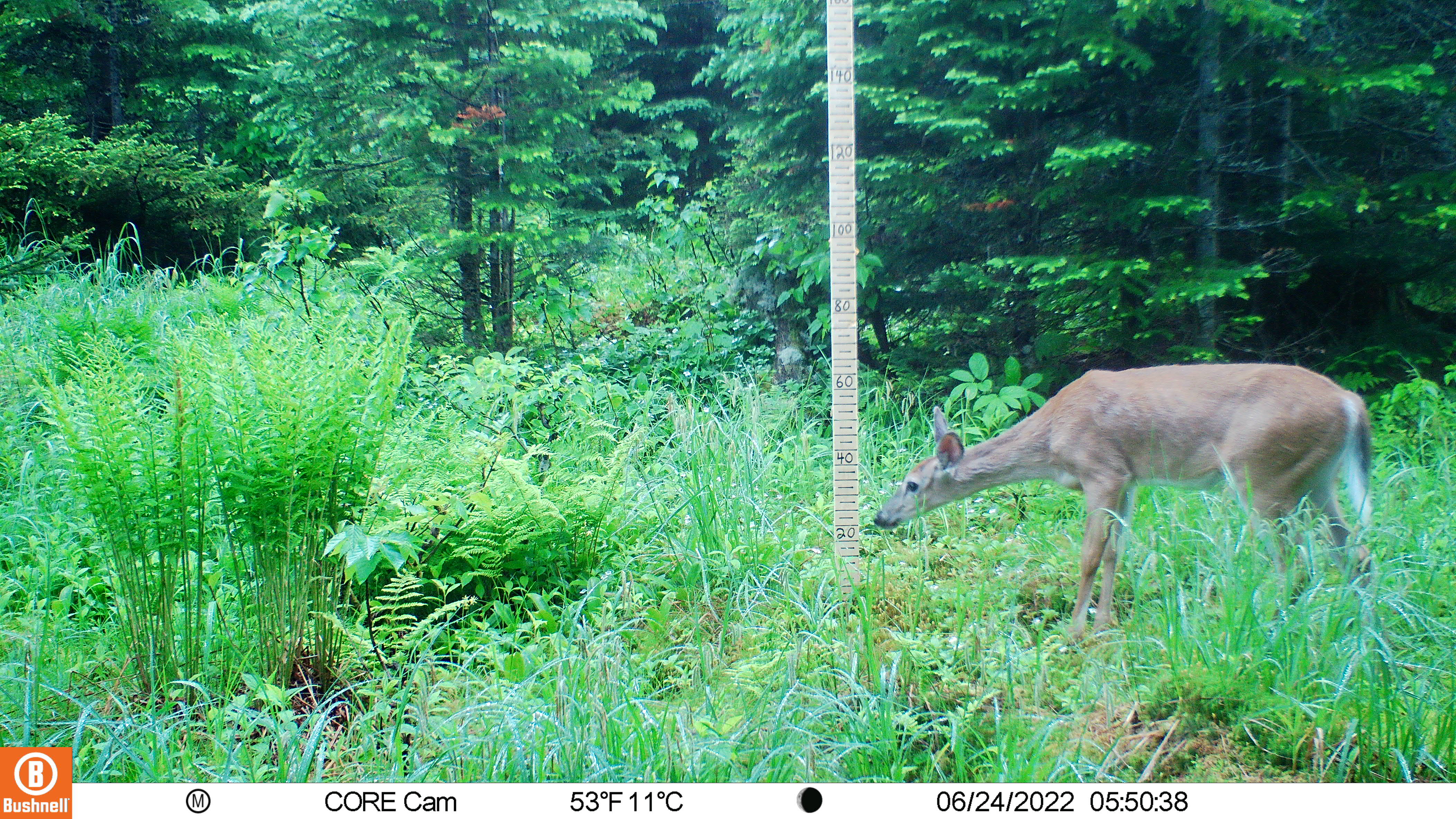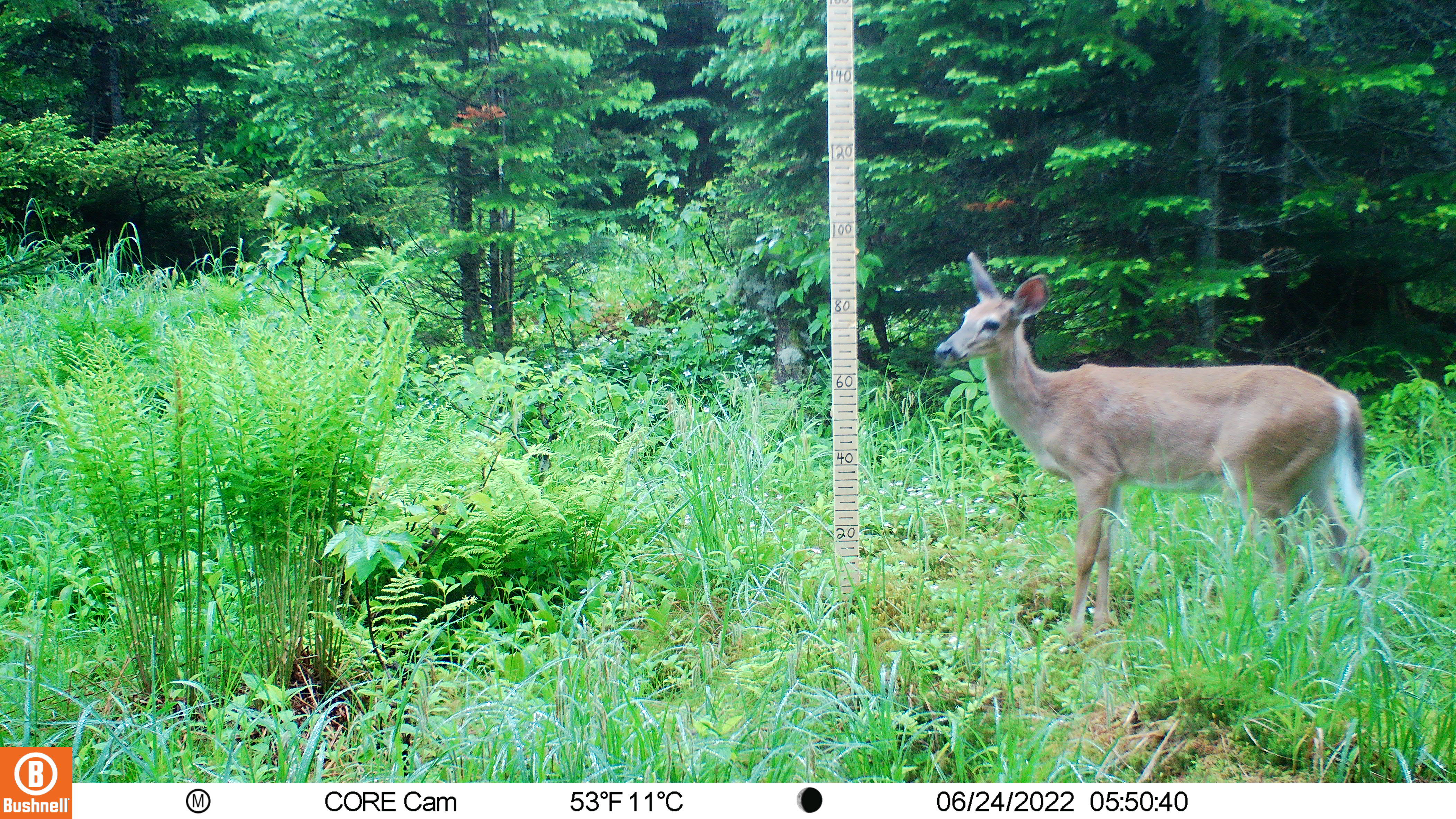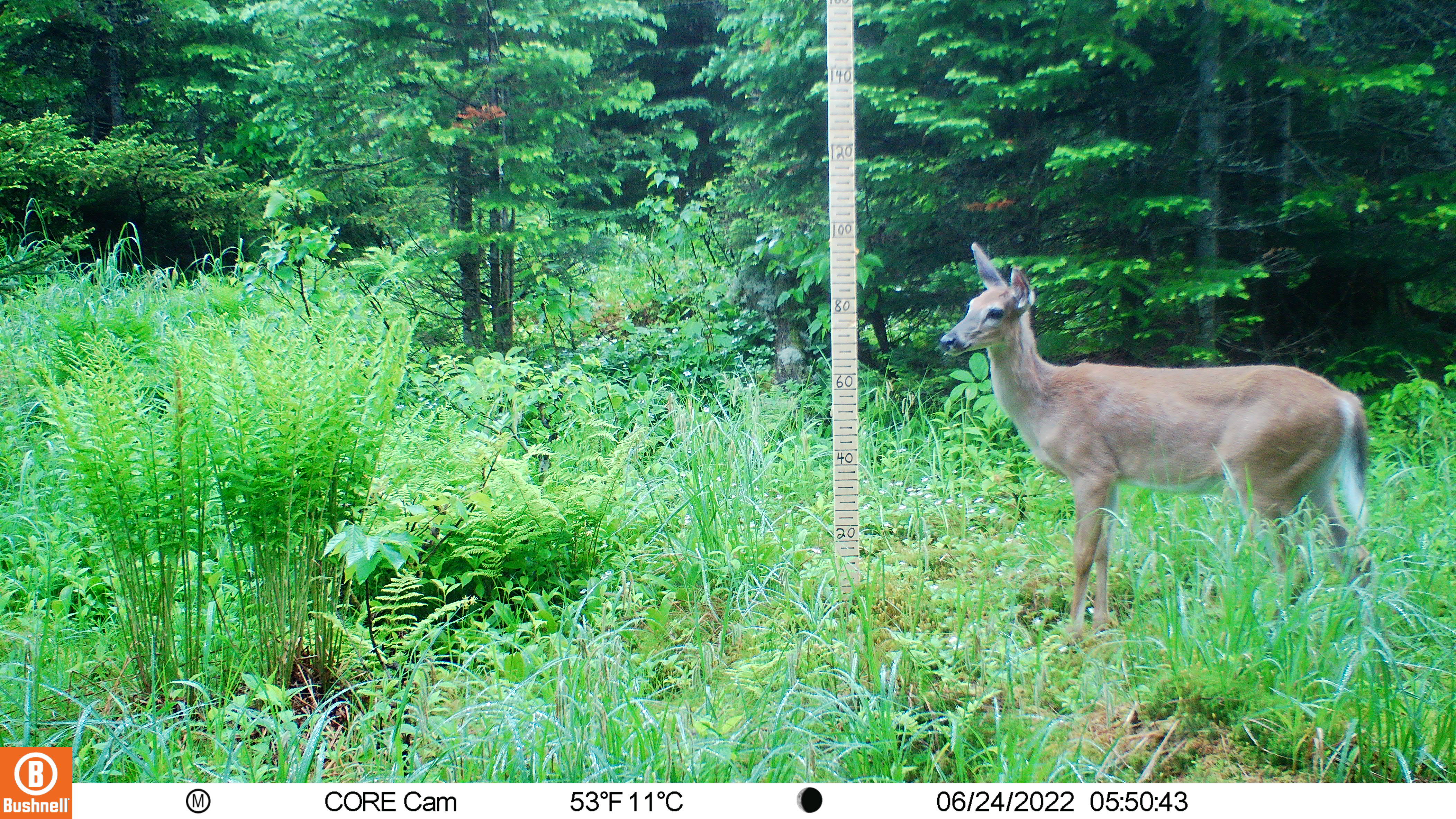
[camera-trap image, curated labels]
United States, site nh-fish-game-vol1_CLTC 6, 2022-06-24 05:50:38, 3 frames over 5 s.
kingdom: Animalia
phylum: Chordata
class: Mammalia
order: Artiodactyla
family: Cervidae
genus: Odocoileus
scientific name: Odocoileus virginianus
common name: white-tailed deer